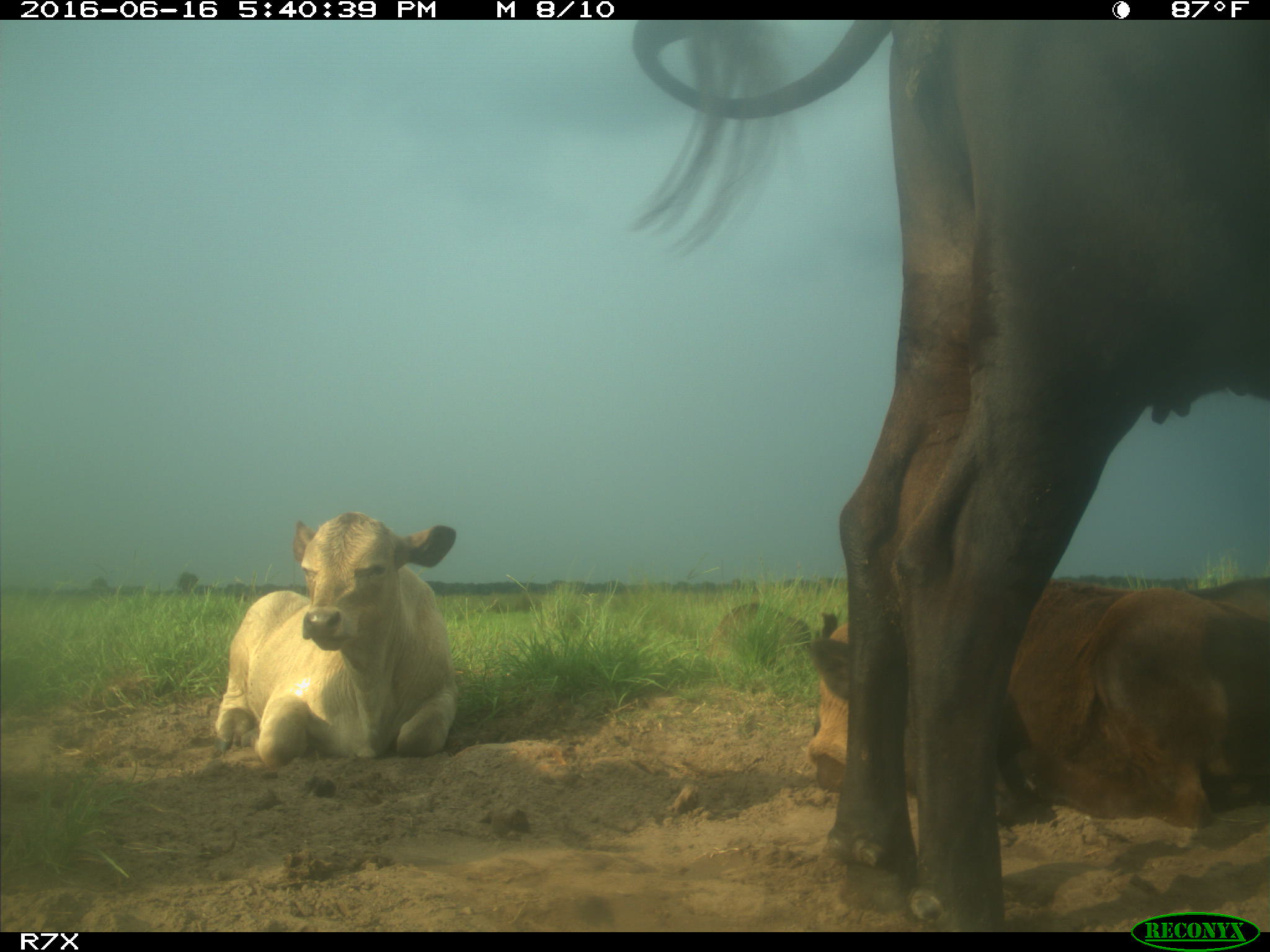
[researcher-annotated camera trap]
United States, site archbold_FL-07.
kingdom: Animalia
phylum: Chordata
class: Mammalia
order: Artiodactyla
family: Bovidae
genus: Bos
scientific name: Bos taurus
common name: domestic cow